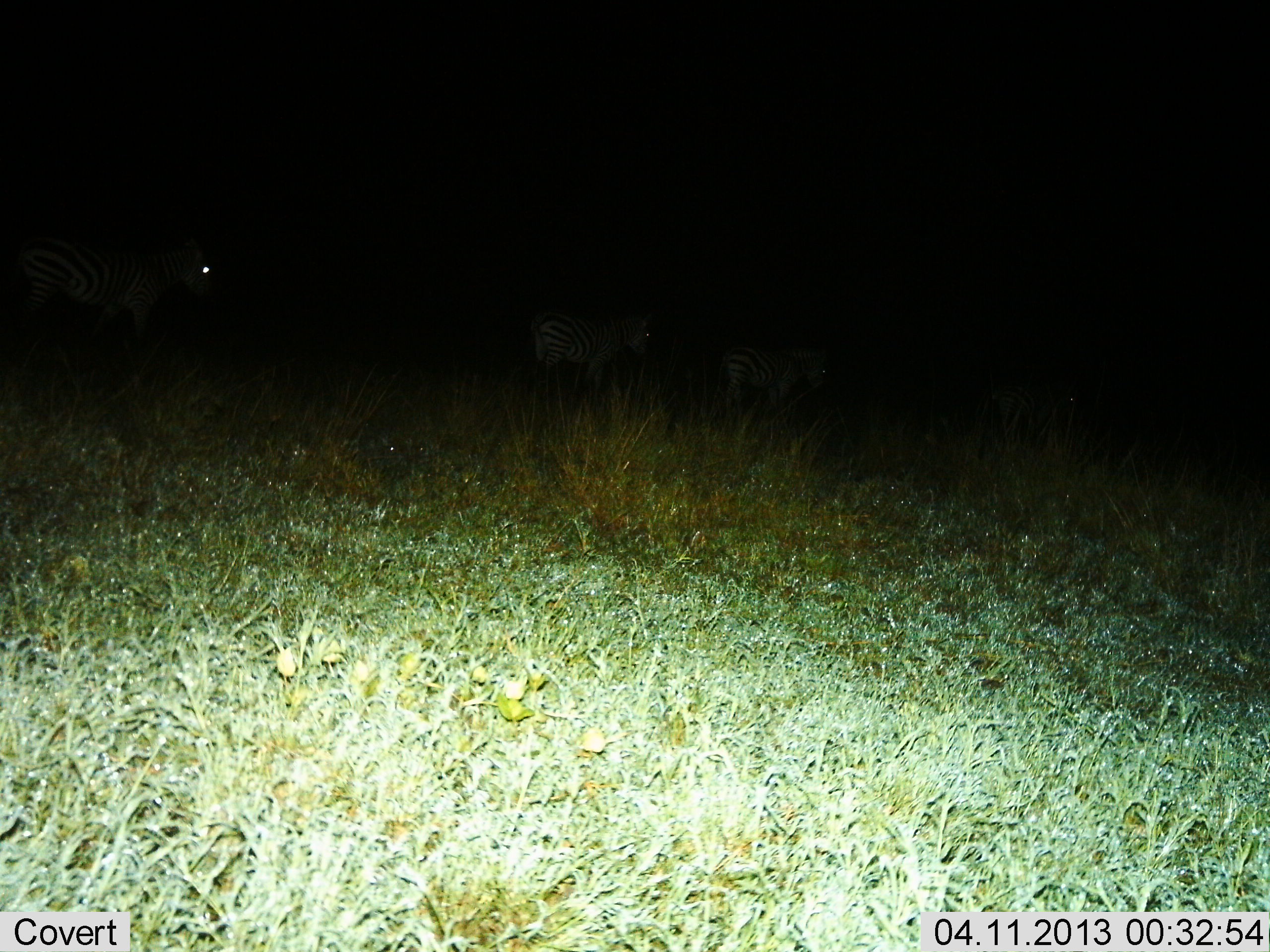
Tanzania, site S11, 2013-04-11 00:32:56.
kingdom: Animalia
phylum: Chordata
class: Mammalia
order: Perissodactyla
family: Equidae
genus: Equus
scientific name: Equus quagga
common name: plains zebra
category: zebra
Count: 4.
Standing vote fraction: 43%.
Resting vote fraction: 0%.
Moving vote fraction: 57%.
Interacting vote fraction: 0%.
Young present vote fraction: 0%.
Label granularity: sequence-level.